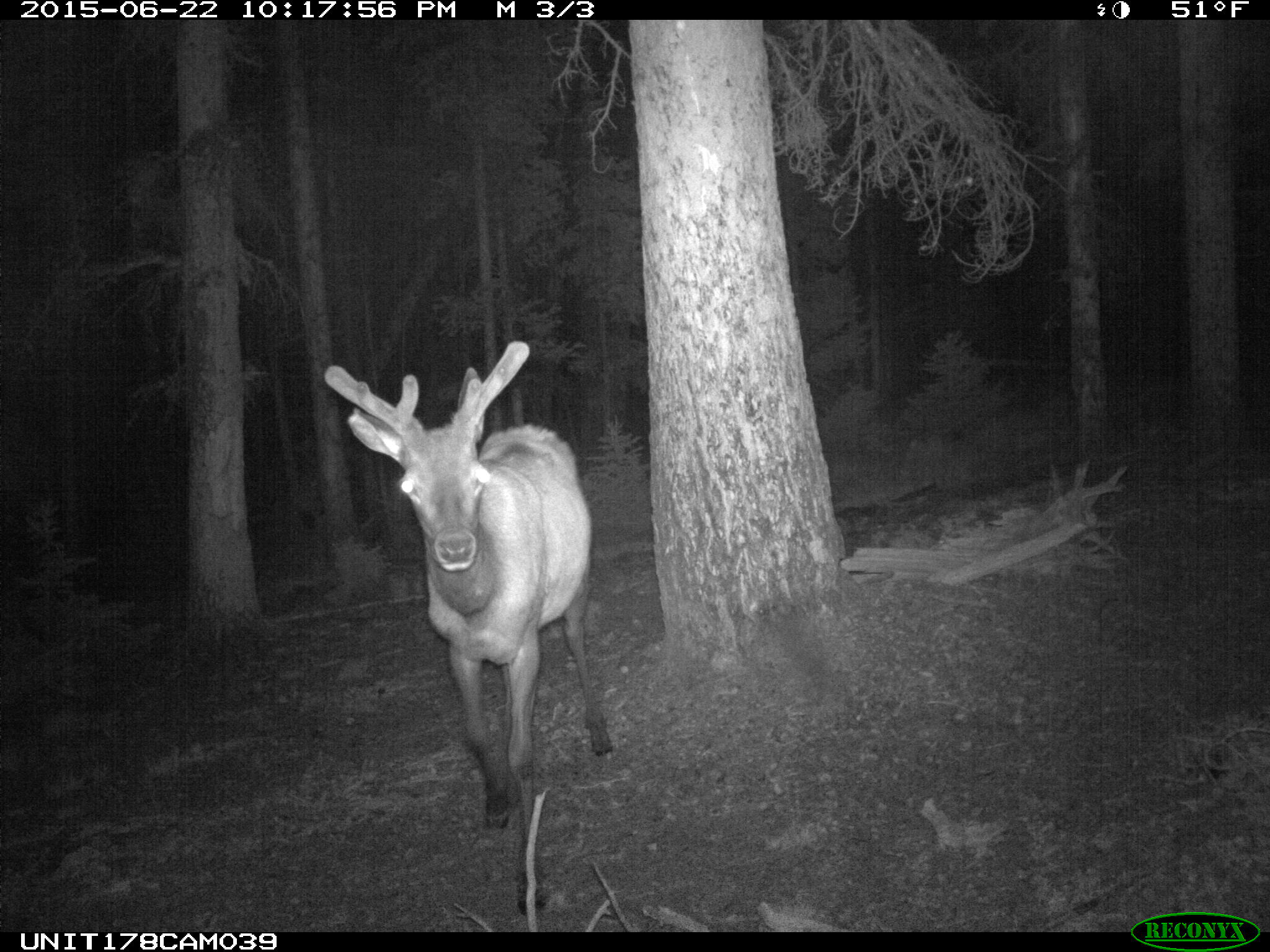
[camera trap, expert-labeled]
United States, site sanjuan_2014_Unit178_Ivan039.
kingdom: Animalia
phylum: Chordata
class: Mammalia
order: Artiodactyla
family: Cervidae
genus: Cervus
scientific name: Cervus elaphus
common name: red deer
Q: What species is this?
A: Cervus elaphus (red deer).